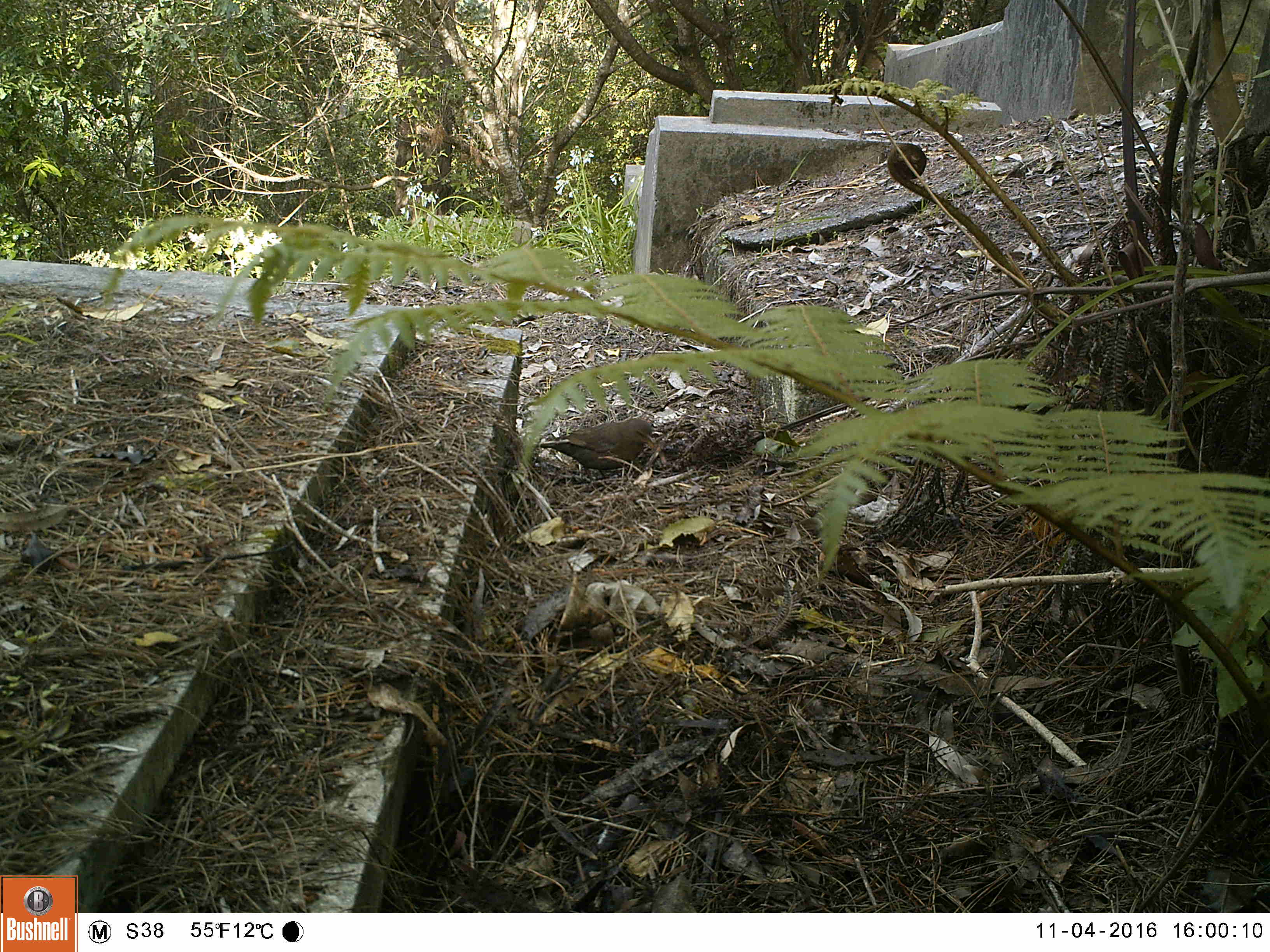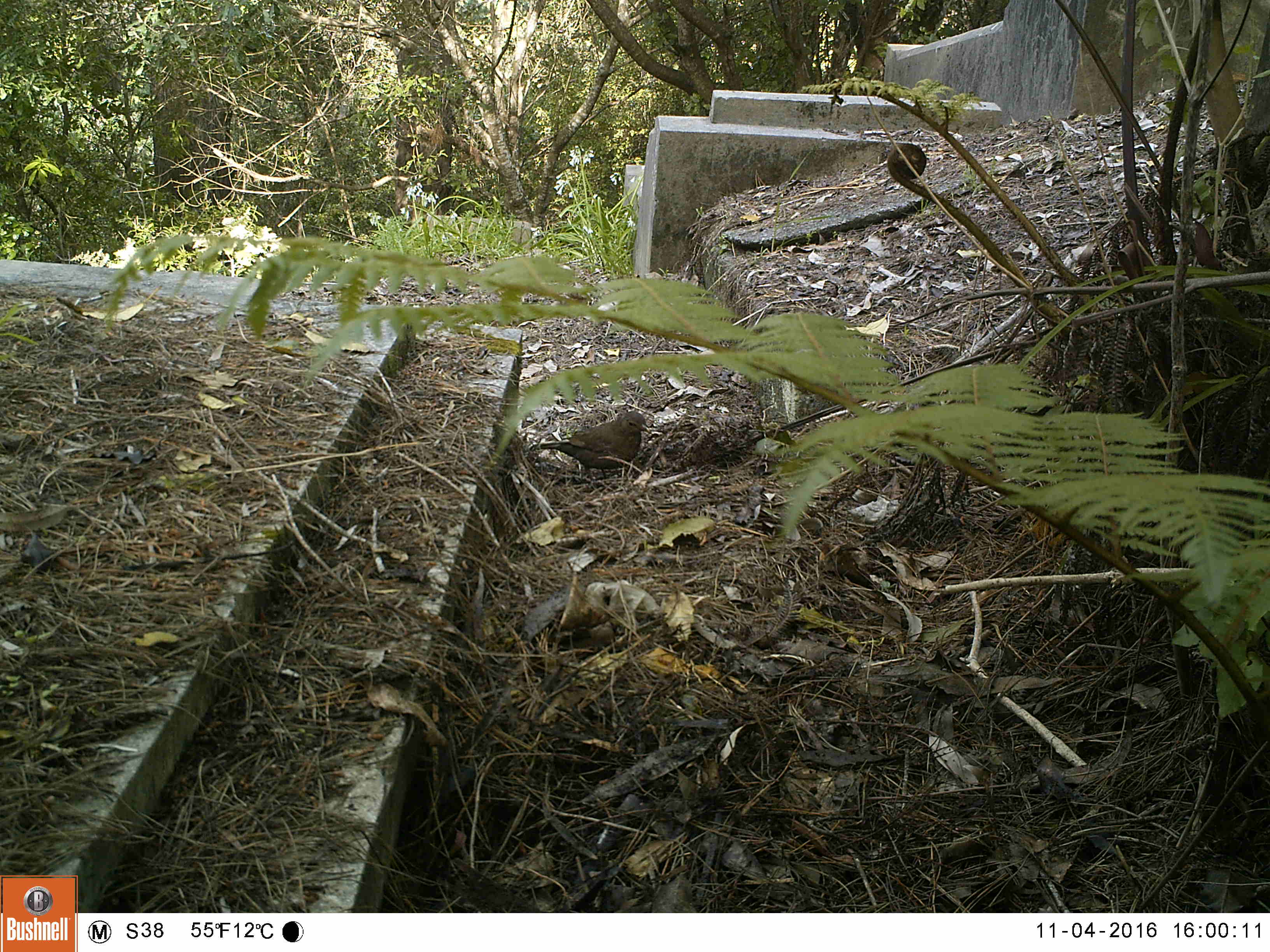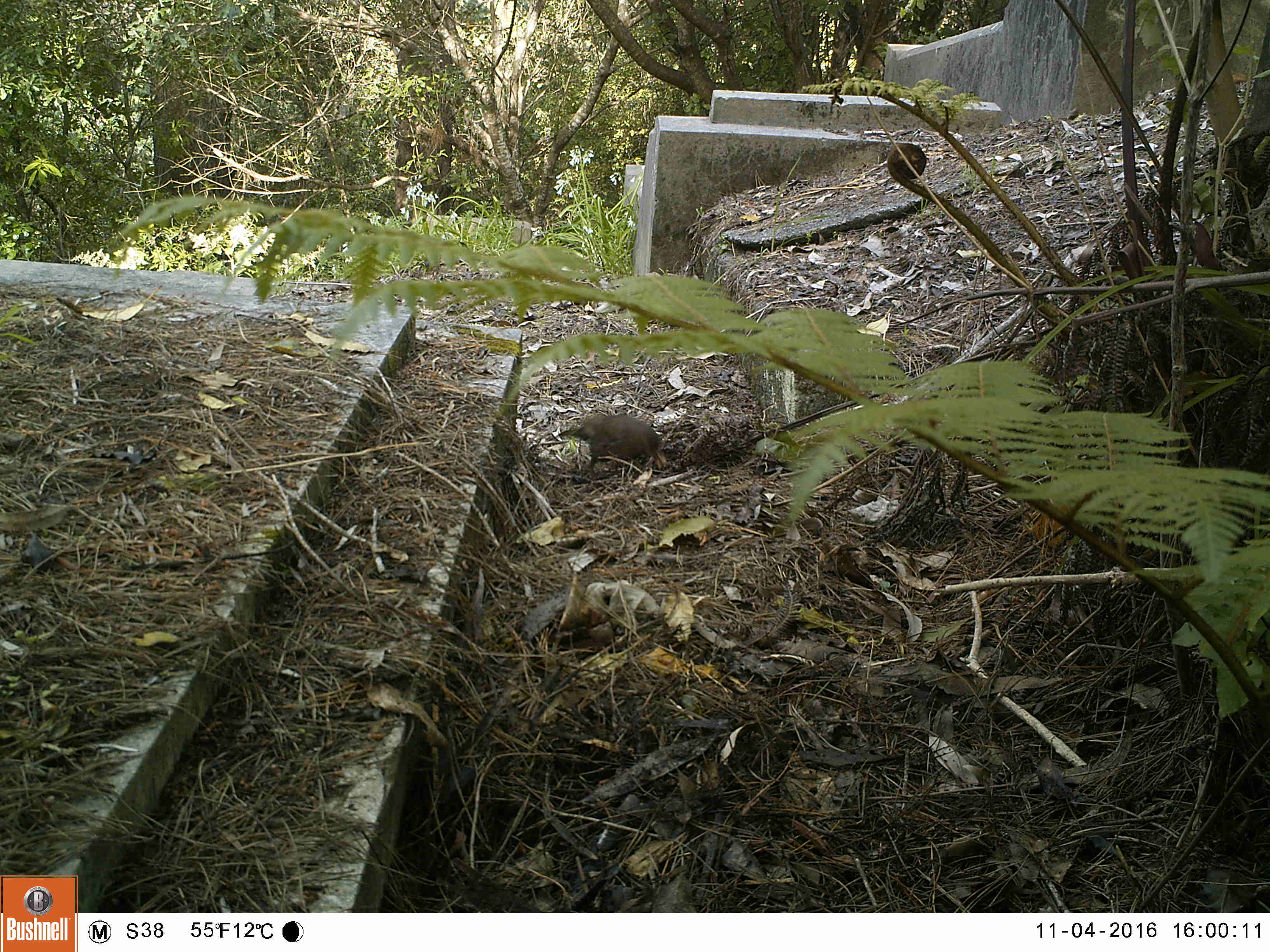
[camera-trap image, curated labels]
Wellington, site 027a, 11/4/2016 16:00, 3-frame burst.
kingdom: Animalia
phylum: Chordata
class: Aves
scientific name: Aves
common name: bird